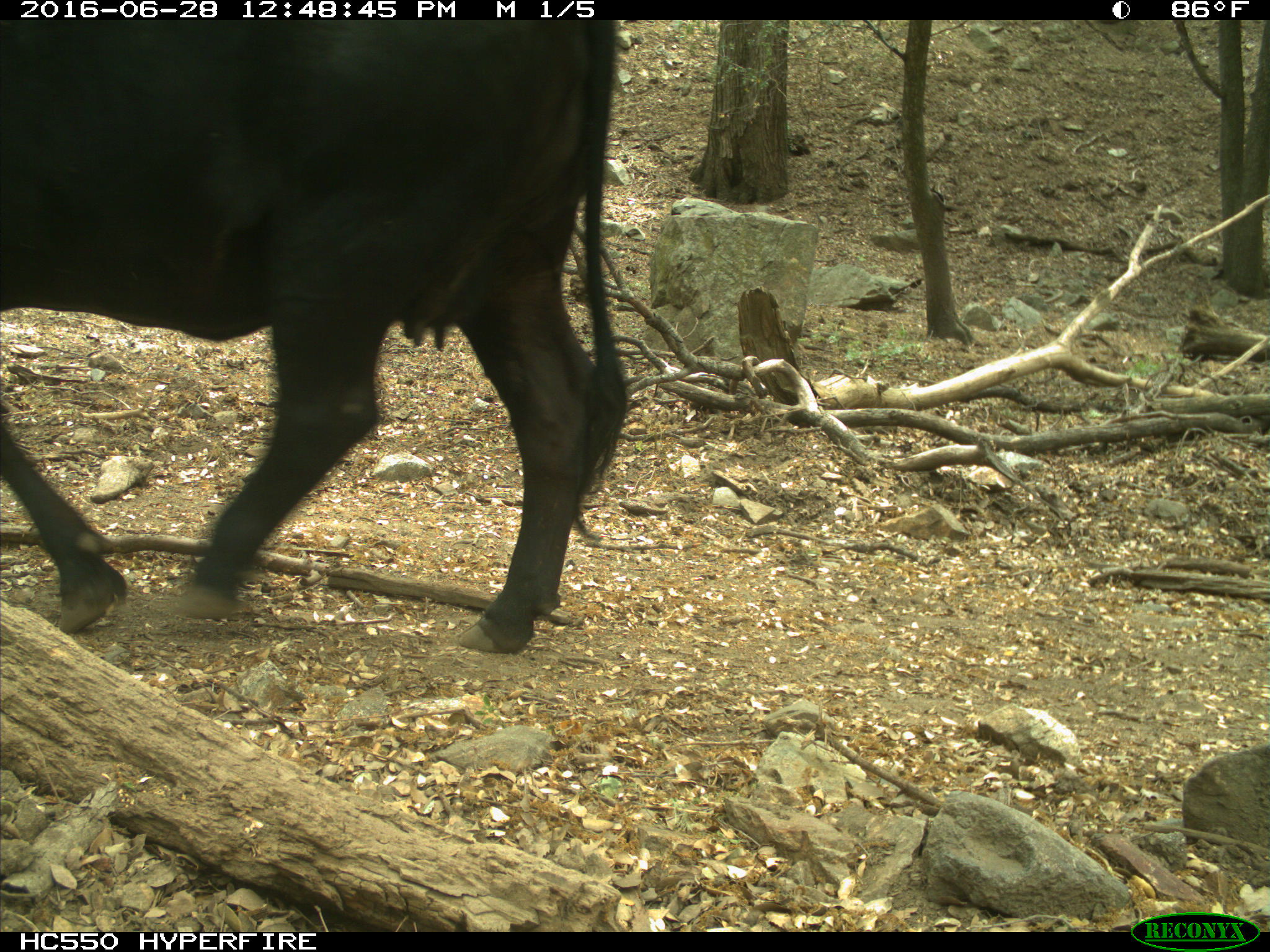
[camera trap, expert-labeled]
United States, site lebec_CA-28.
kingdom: Animalia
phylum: Chordata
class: Mammalia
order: Artiodactyla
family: Bovidae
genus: Bos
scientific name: Bos taurus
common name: domestic cow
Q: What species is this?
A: Bos taurus (domestic cow).